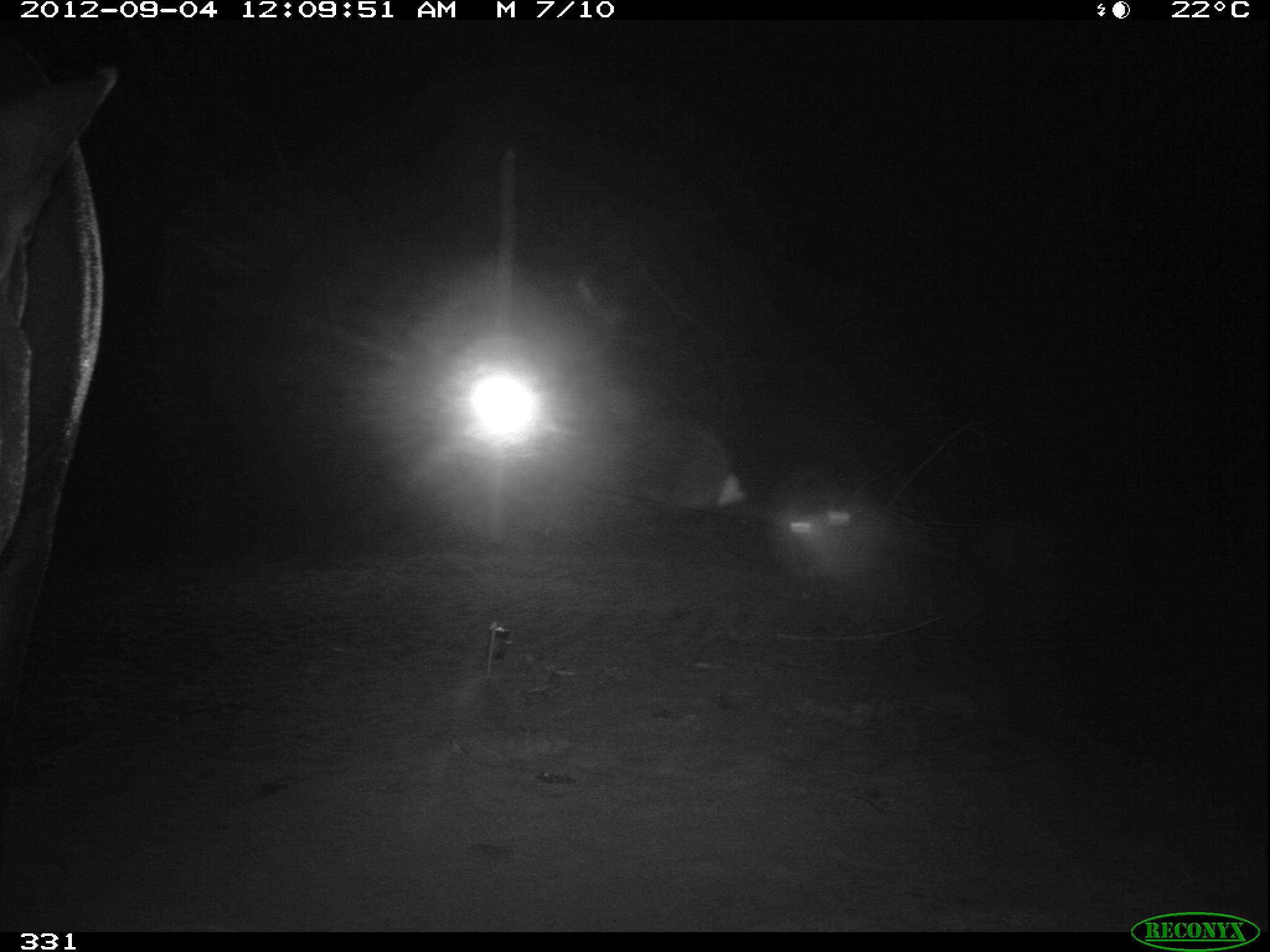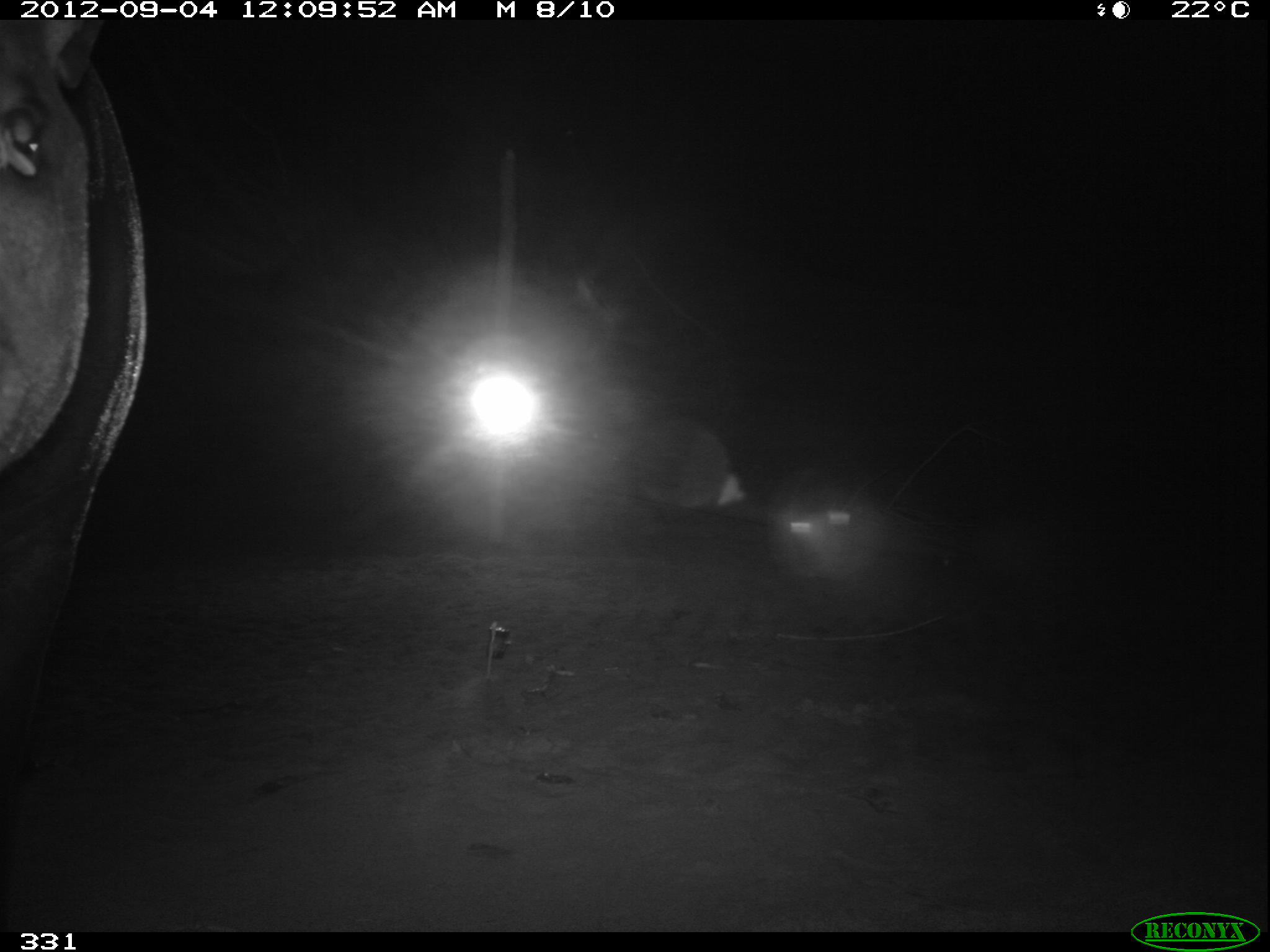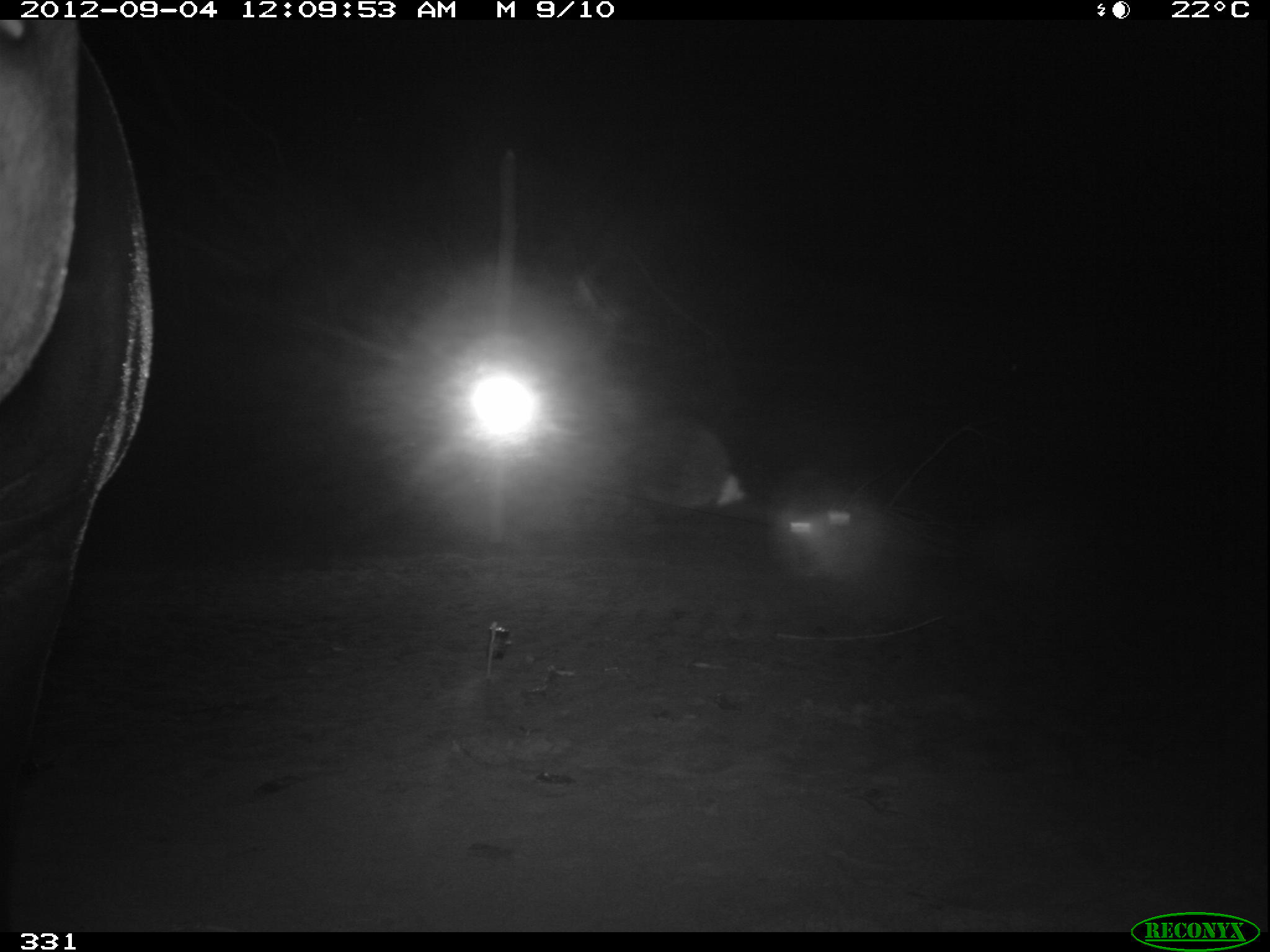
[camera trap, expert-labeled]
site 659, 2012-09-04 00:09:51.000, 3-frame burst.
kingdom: Animalia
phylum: Chordata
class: Mammalia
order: Perissodactyla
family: Tapiridae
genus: Tapirus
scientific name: Tapirus terrestris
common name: south american tapir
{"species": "Tapirus terrestris (south american tapir)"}